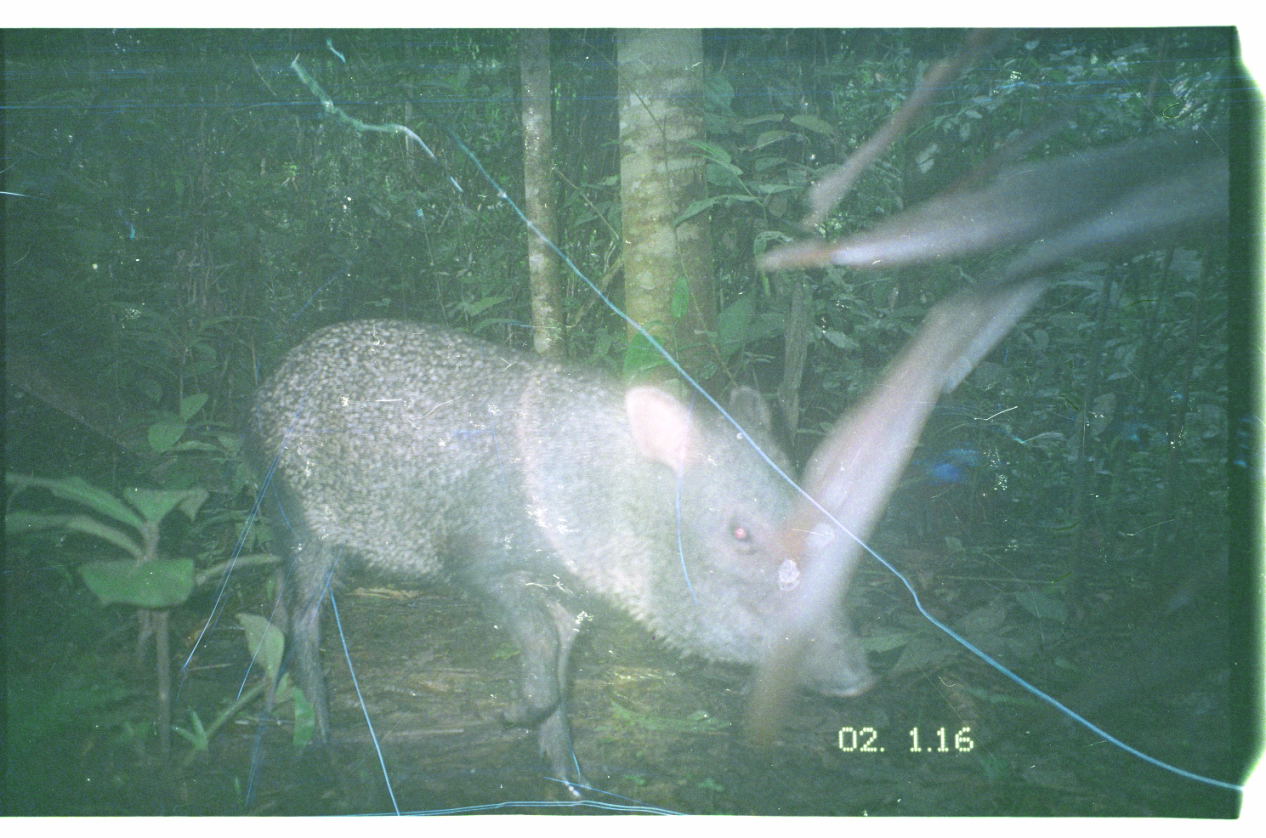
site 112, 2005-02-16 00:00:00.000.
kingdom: Animalia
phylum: Chordata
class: Mammalia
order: Artiodactyla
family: Tayassuidae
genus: Pecari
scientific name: Pecari tajacu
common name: collared peccary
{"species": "Pecari tajacu (collared peccary)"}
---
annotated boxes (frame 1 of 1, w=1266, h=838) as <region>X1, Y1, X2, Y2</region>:
pecari tajacu: <region>237, 312, 877, 803</region>